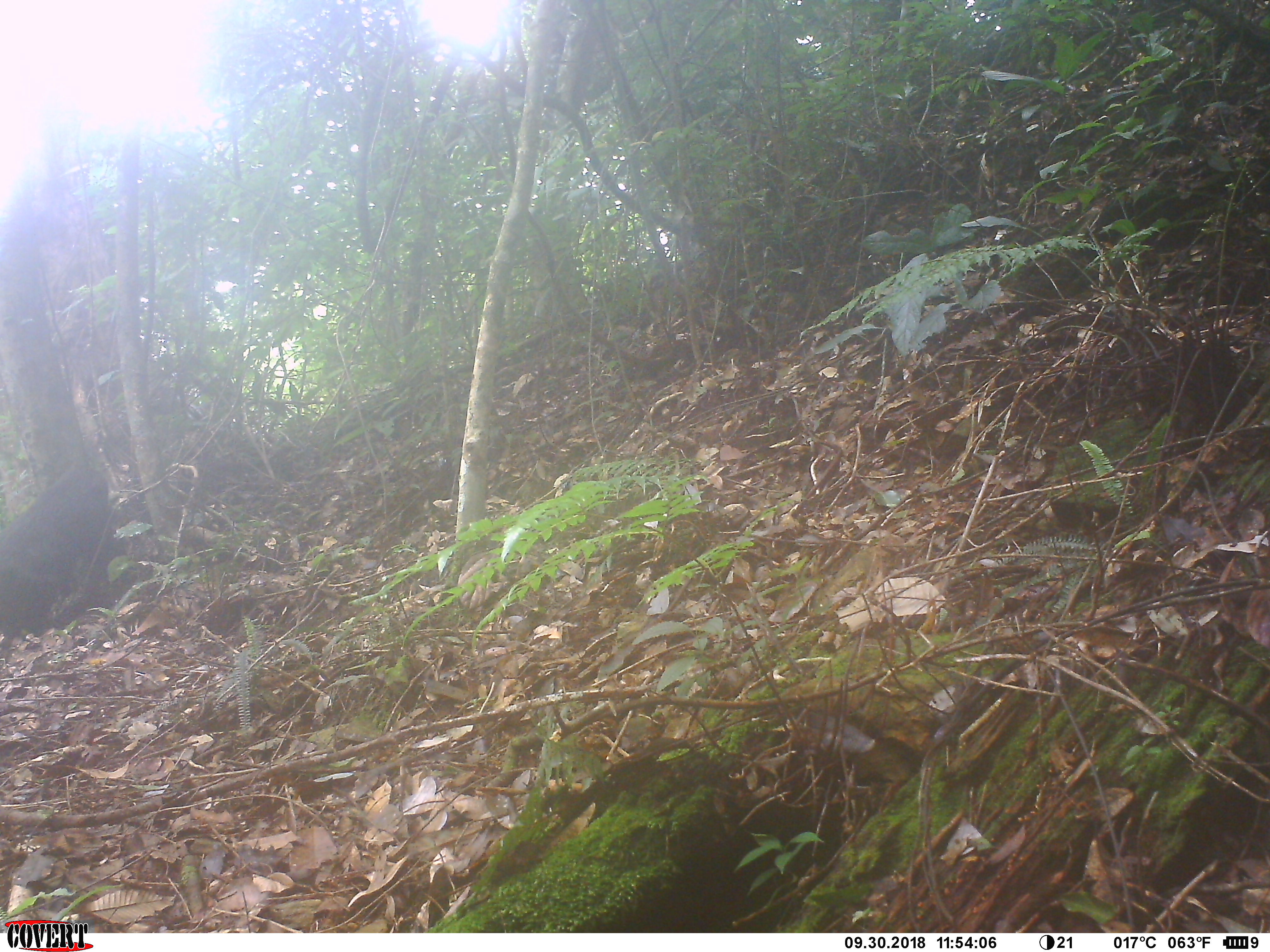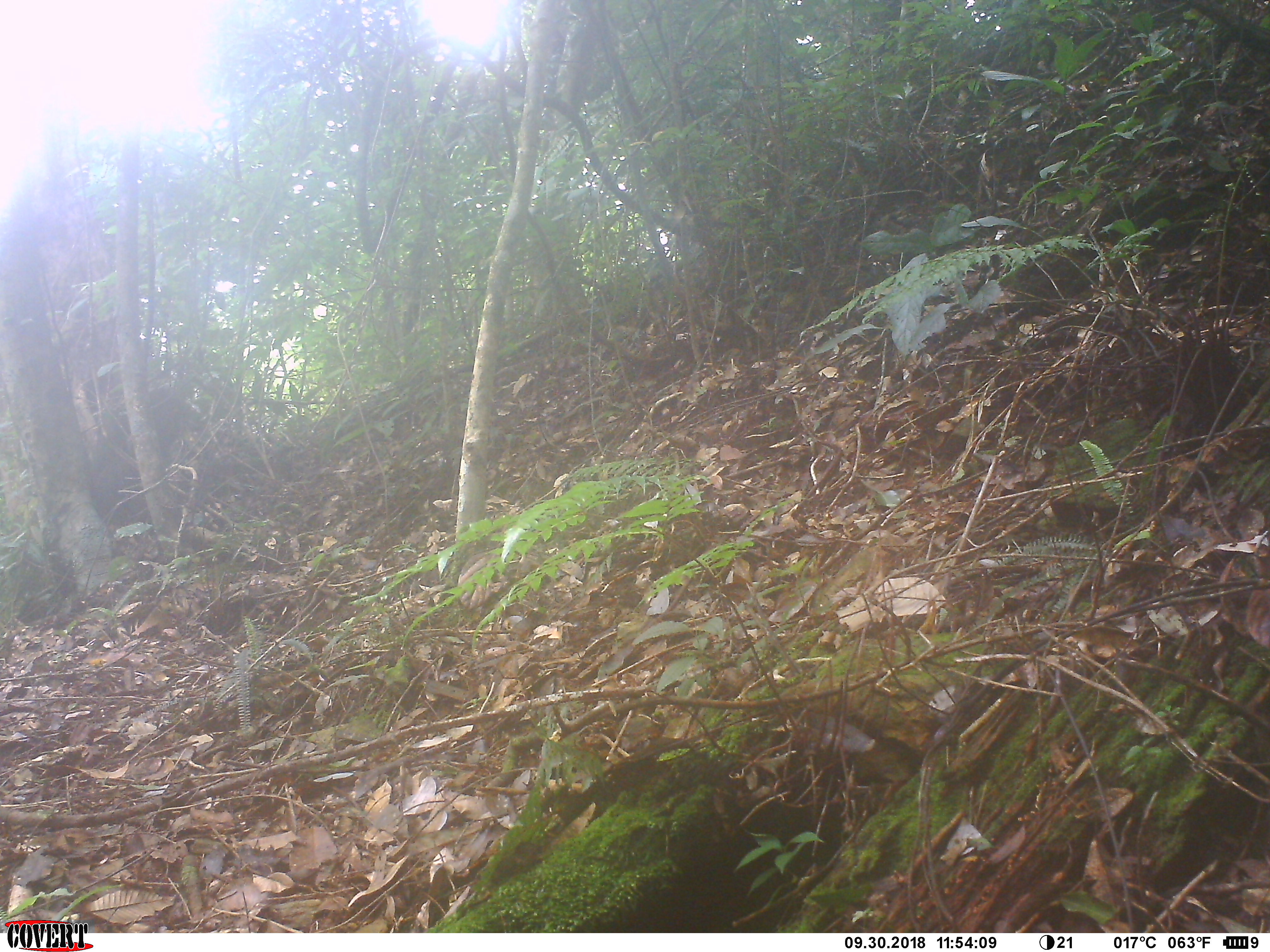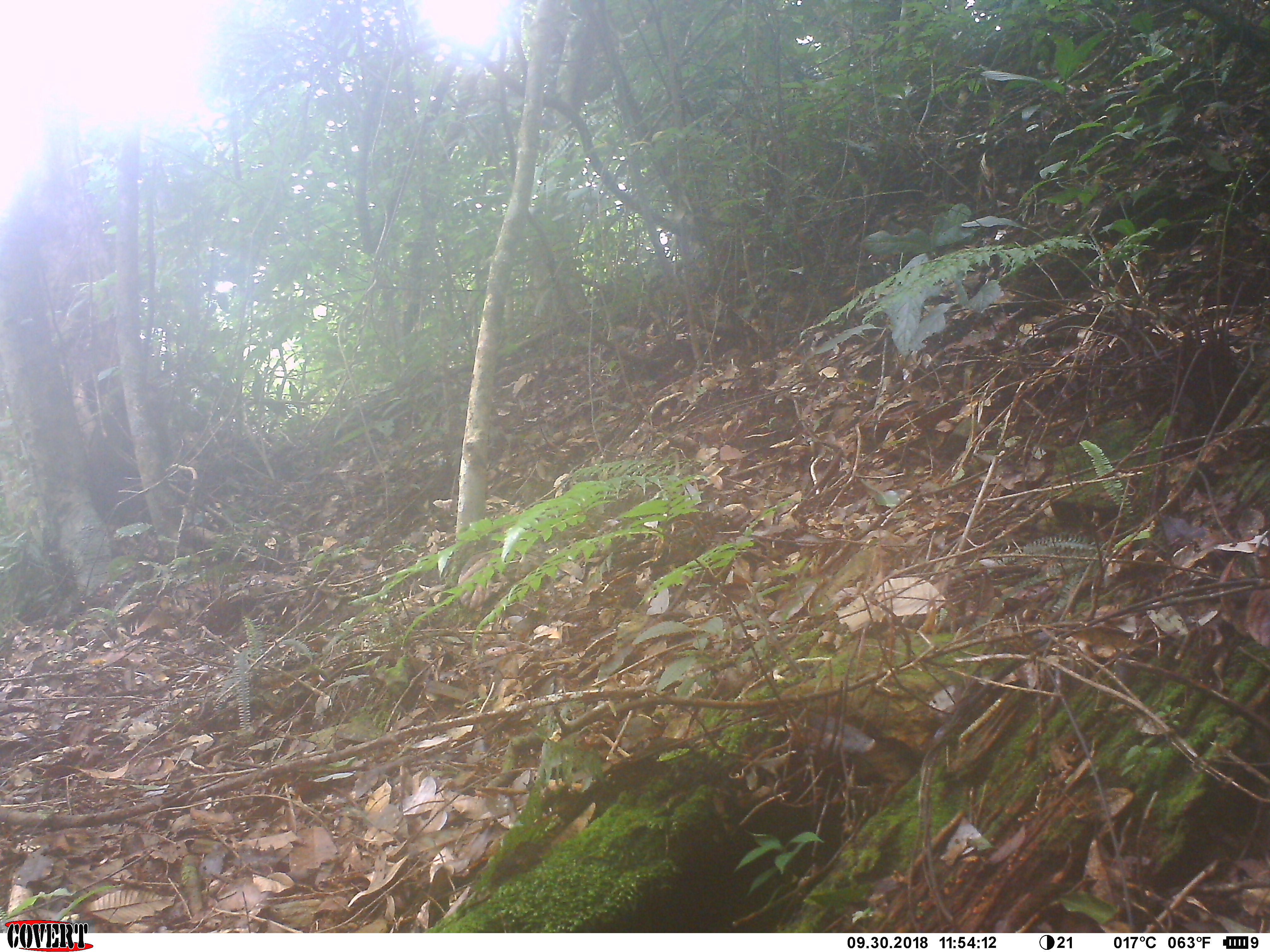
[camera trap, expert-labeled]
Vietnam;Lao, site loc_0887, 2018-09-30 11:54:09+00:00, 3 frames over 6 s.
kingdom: Animalia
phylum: Chordata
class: Mammalia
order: Primates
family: Cercopithecidae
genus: Macaca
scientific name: Macaca arctoides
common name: stump-tailed macaque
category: stump tailed macaque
Stump tailed macaque (stump-tailed macaque) (Macaca arctoides). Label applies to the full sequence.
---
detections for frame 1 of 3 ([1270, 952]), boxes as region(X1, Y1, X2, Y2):
stump tailed macaque: region(0, 463, 119, 639)